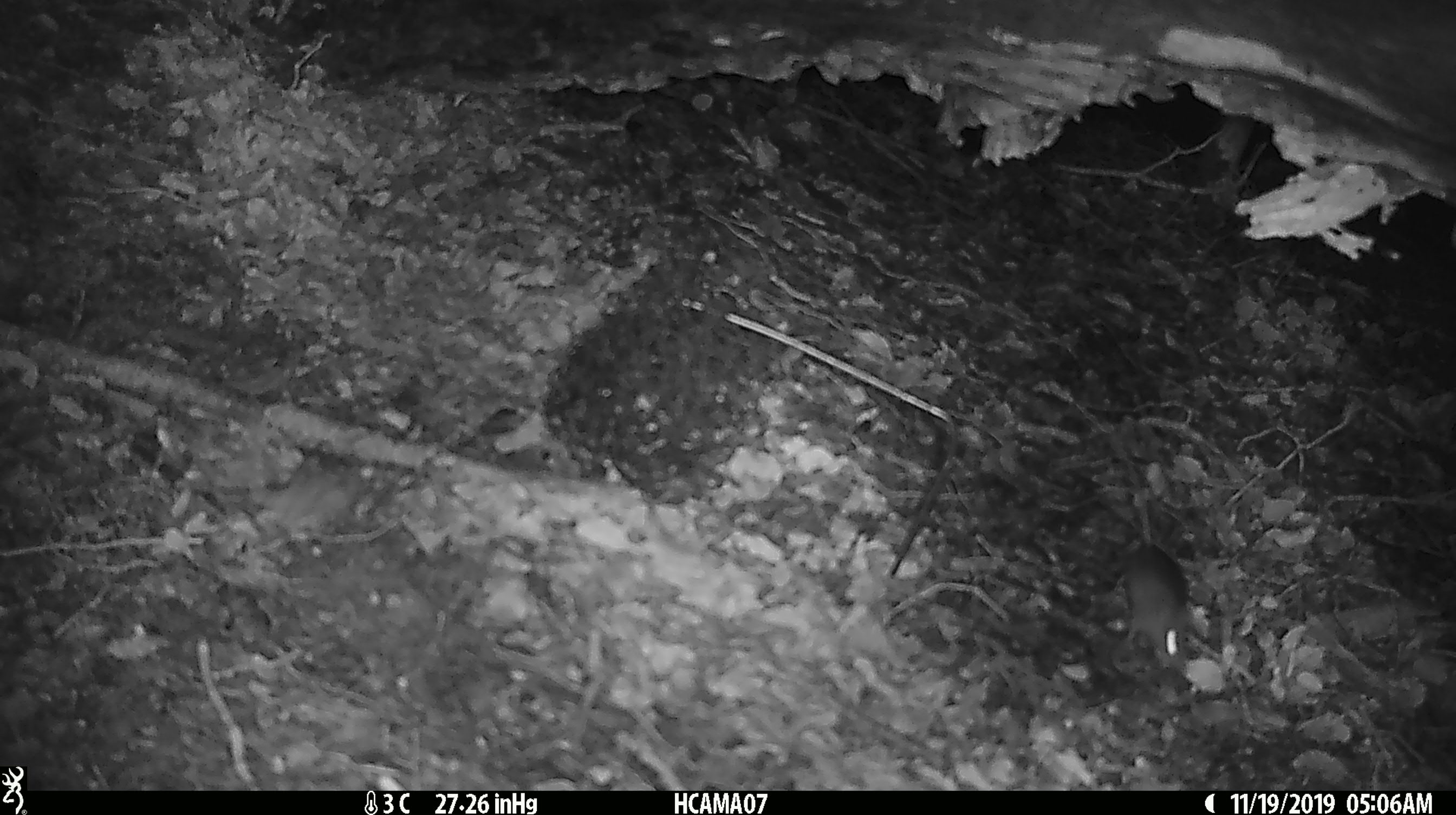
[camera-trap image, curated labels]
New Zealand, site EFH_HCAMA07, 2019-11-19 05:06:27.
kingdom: Animalia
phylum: Chordata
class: Mammalia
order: Rodentia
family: Muridae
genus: Mus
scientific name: Mus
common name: mouse